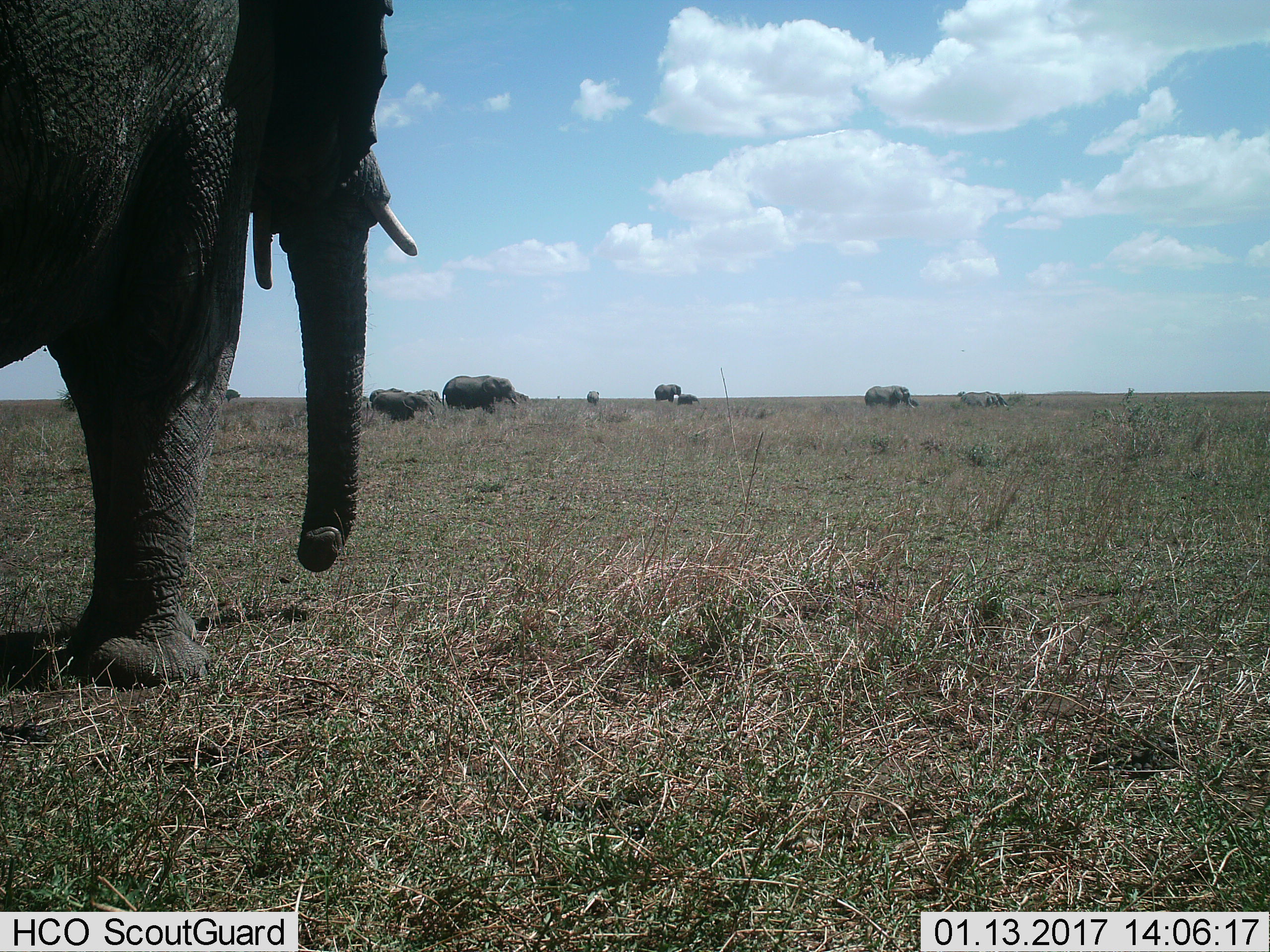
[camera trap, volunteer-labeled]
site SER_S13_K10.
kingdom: Animalia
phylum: Chordata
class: Mammalia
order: Proboscidea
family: Elephantidae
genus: Loxodonta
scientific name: Loxodonta africana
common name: african bush elephant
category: elephant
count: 9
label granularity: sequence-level